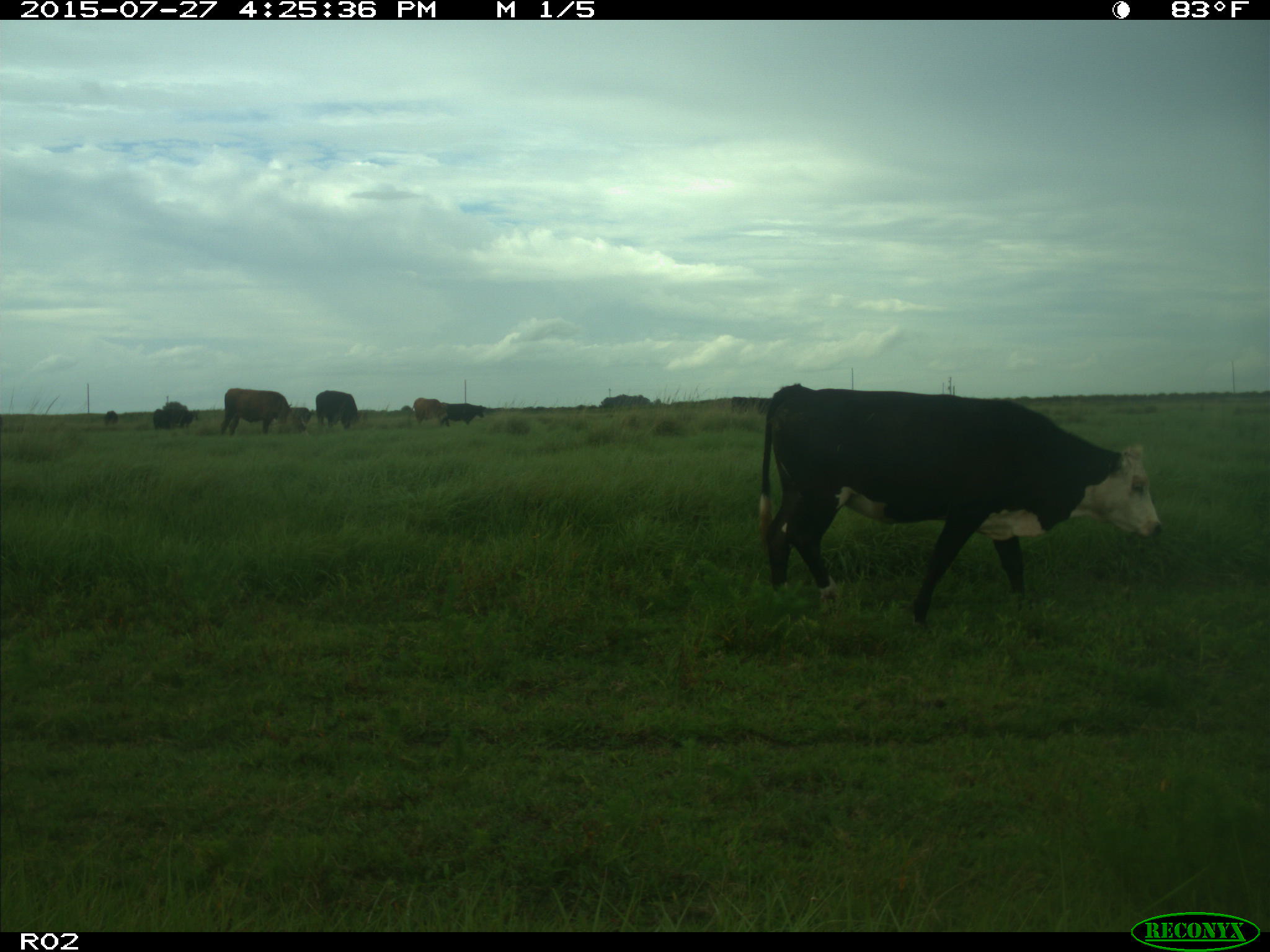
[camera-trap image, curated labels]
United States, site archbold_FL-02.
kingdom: Animalia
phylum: Chordata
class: Mammalia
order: Artiodactyla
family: Bovidae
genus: Bos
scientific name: Bos taurus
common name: domestic cow